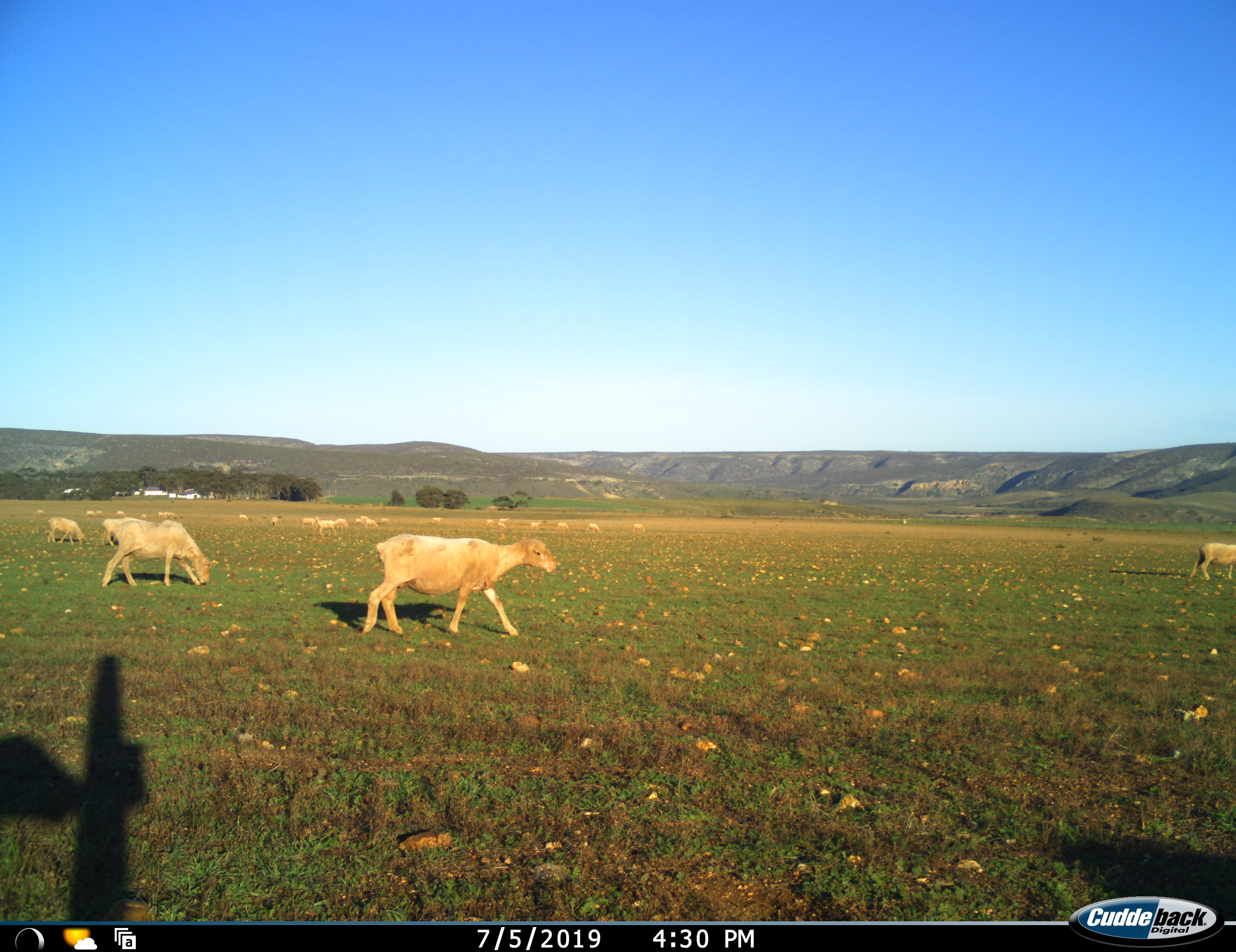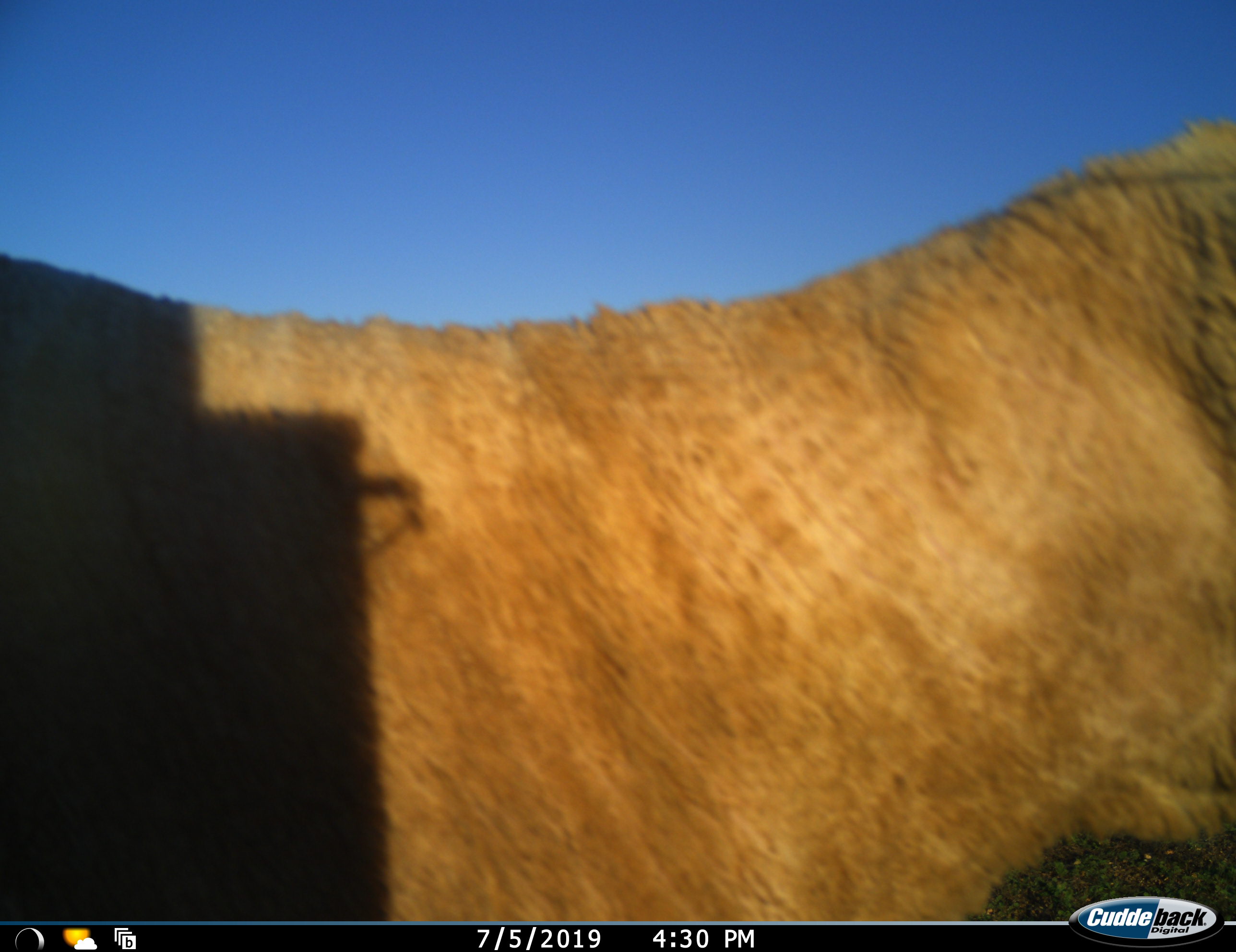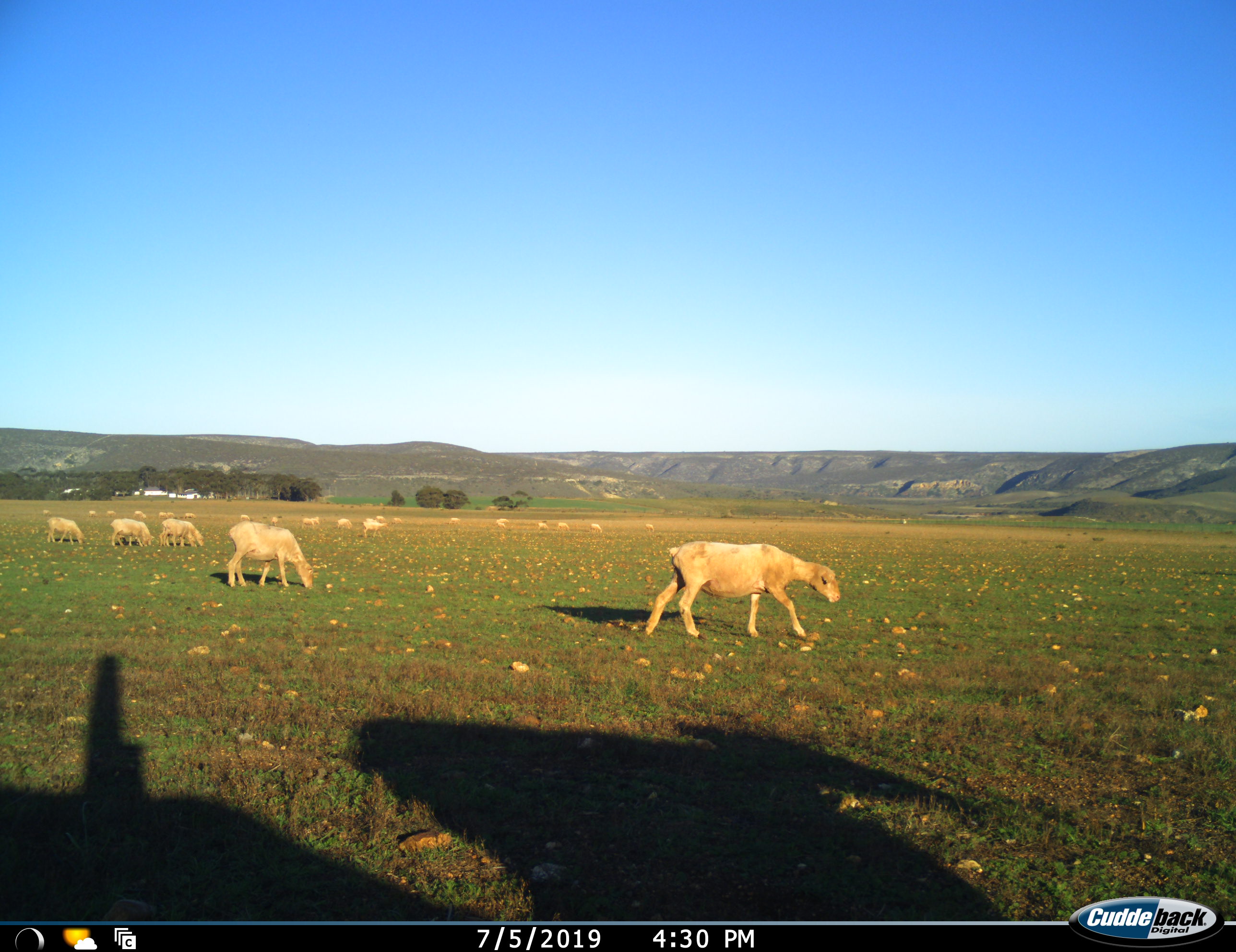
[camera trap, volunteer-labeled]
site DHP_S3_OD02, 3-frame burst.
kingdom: Animalia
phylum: Chordata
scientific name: Vertebrata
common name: domestic animal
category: domesticanimal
Domesticanimal (domestic animal) (Vertebrata), count 11-50. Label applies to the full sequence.